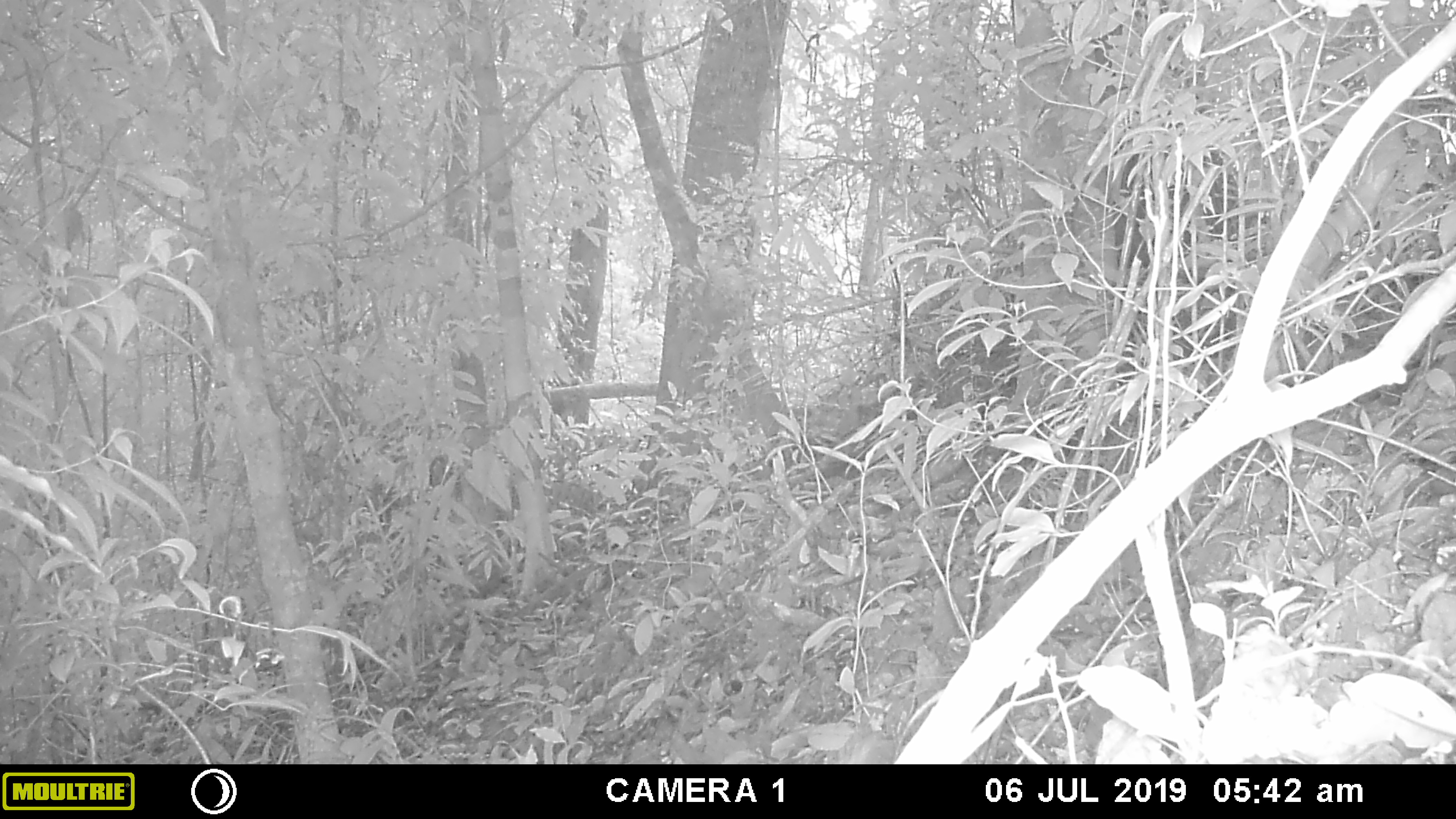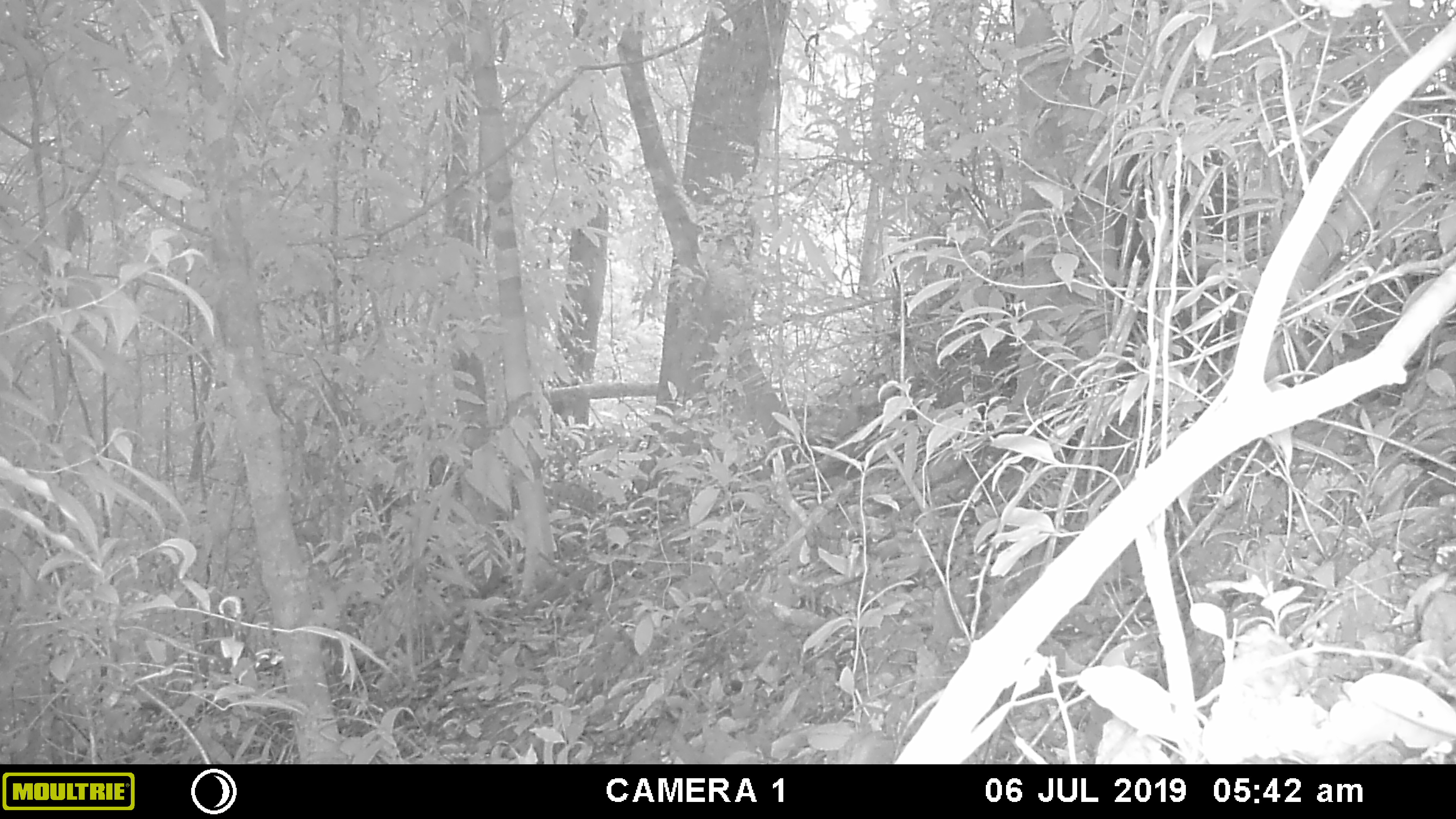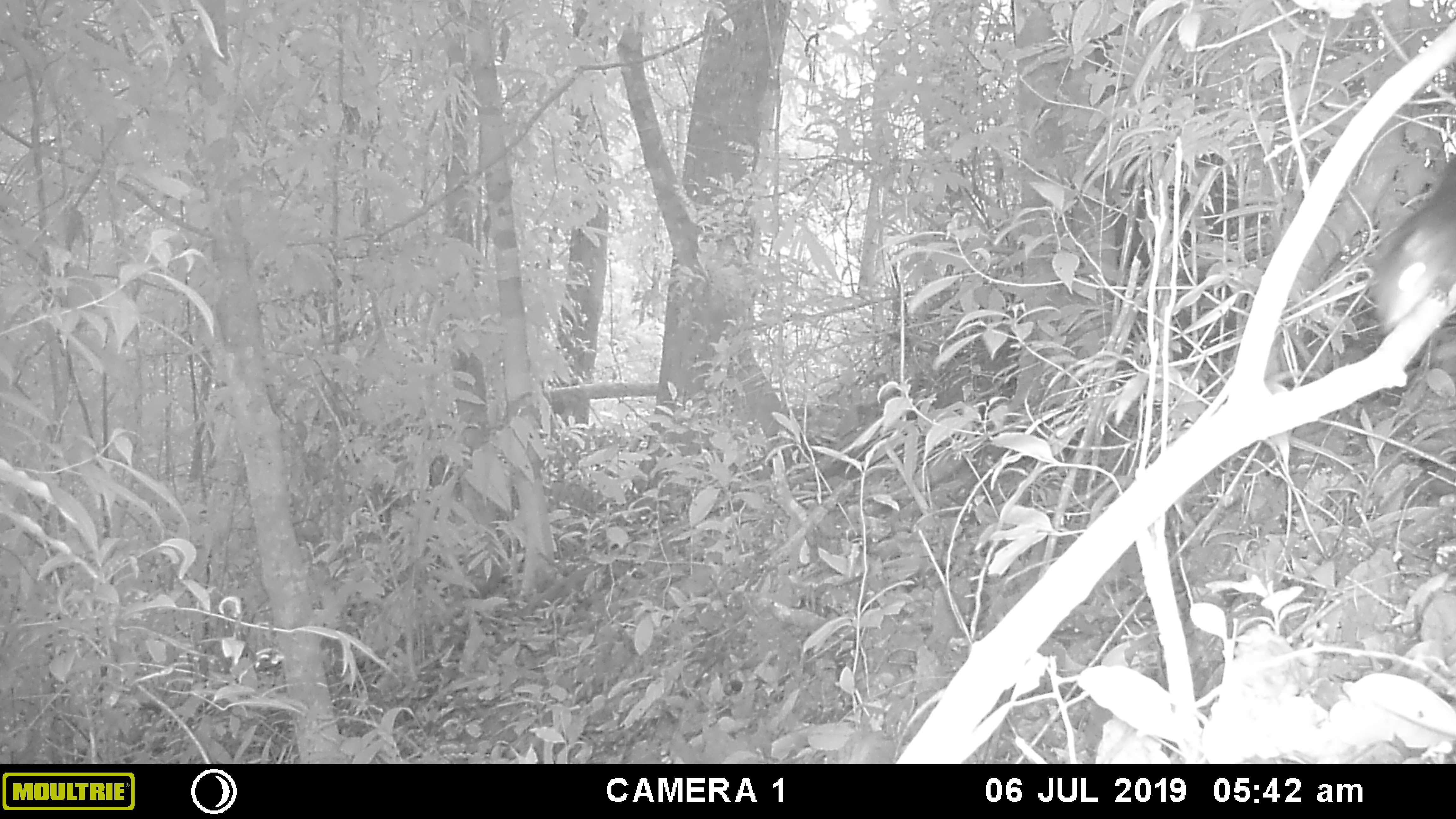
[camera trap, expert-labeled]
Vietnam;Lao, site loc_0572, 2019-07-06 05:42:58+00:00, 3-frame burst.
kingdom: Animalia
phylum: Chordata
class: Mammalia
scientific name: Mammalia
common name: mammal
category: unidentified small mammal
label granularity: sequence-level